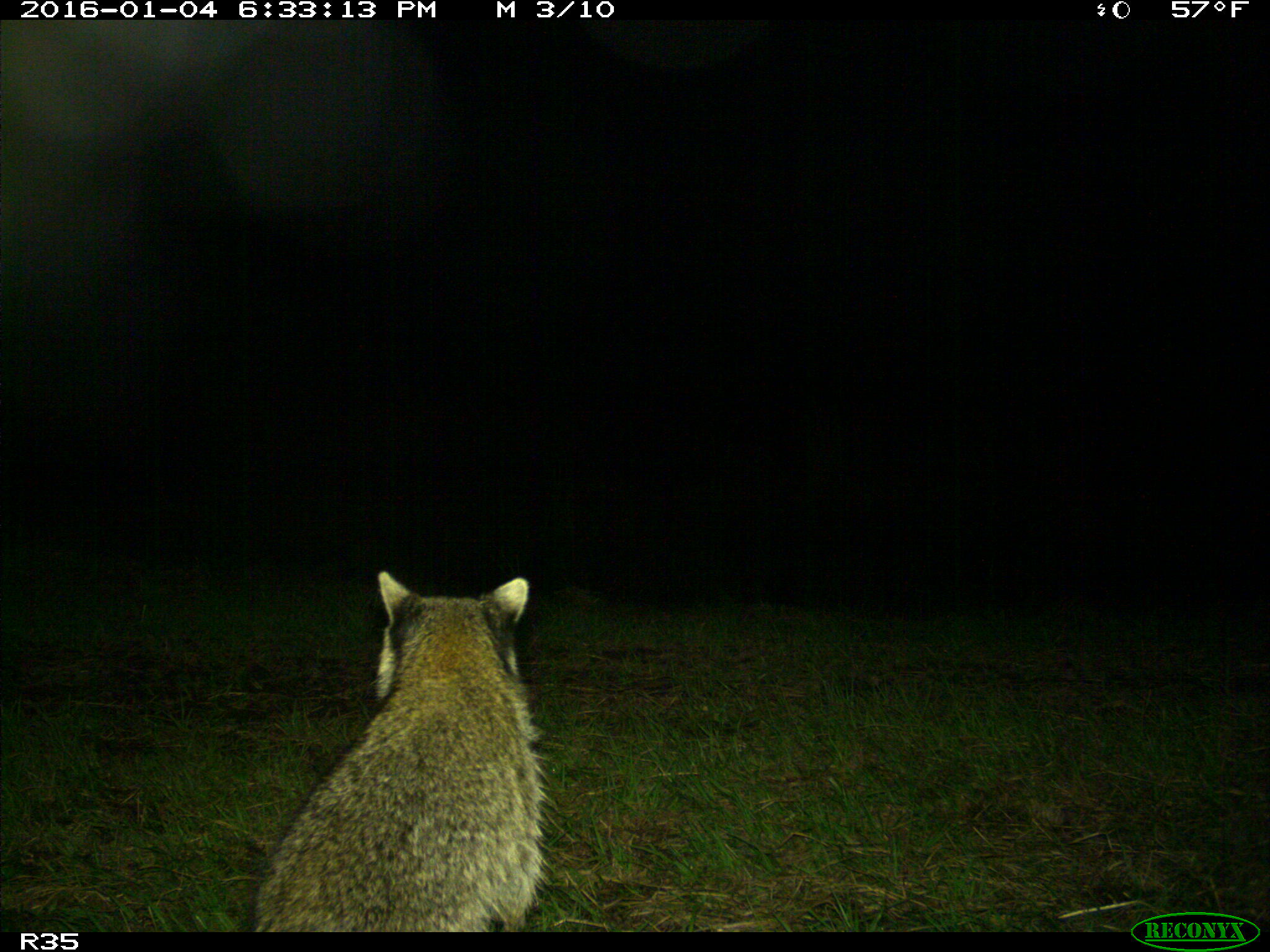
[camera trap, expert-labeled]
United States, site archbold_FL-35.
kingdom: Animalia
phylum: Chordata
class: Mammalia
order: Carnivora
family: Procyonidae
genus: Procyon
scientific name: Procyon lotor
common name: common raccoon